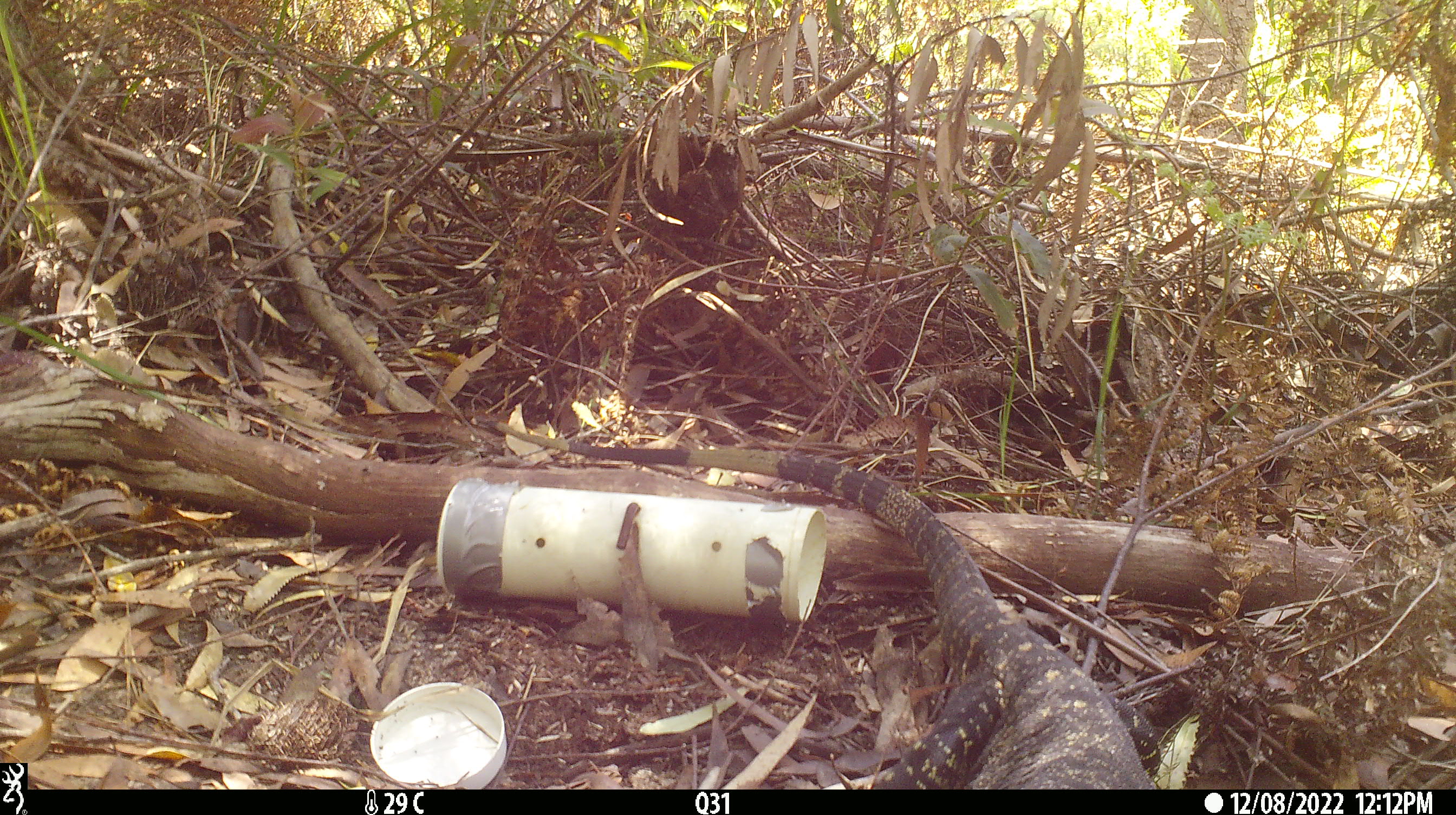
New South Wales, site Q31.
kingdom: Animalia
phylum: Chordata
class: Reptilia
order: Squamata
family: Varanidae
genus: Varanus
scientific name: Varanus varius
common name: lace monitor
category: goanna